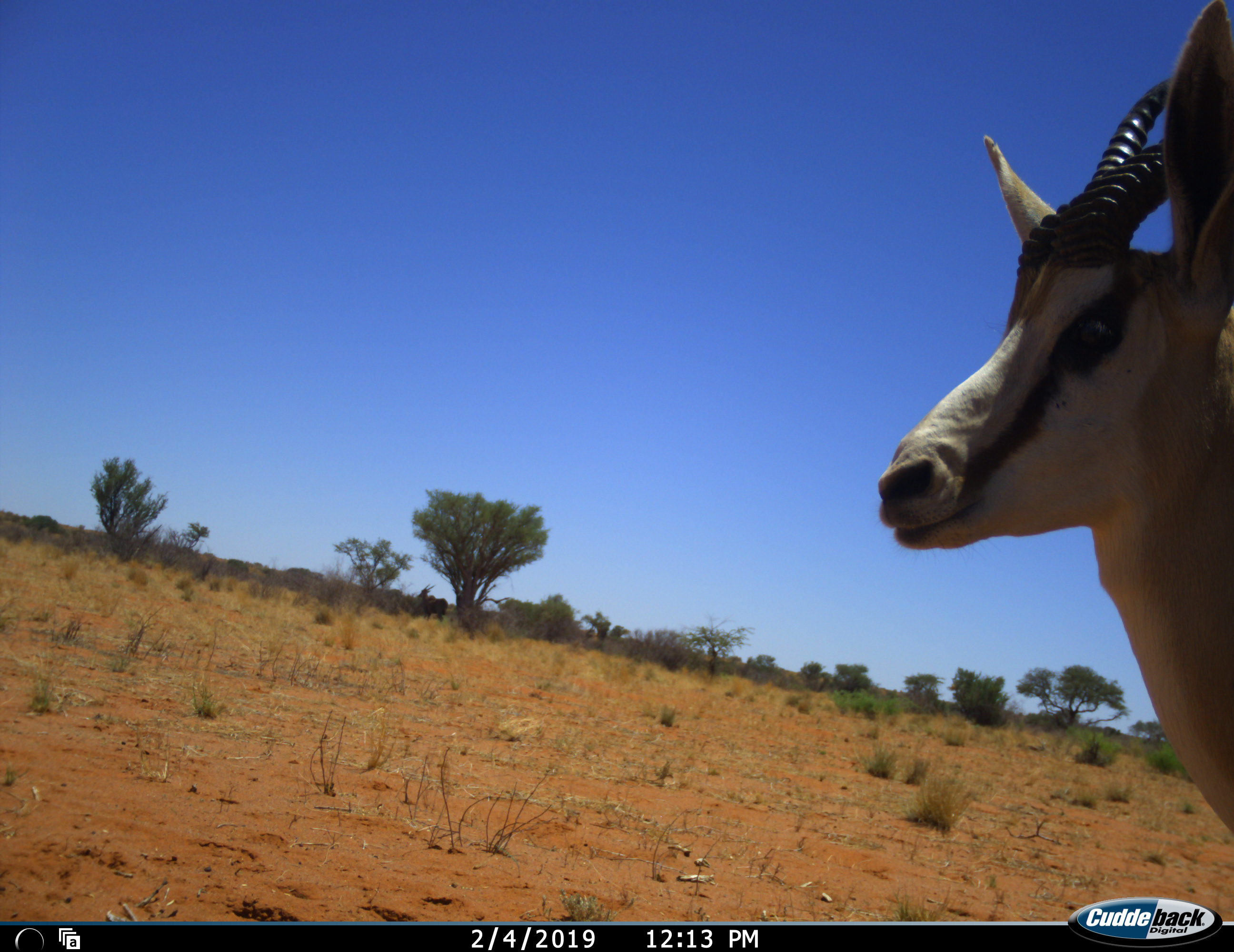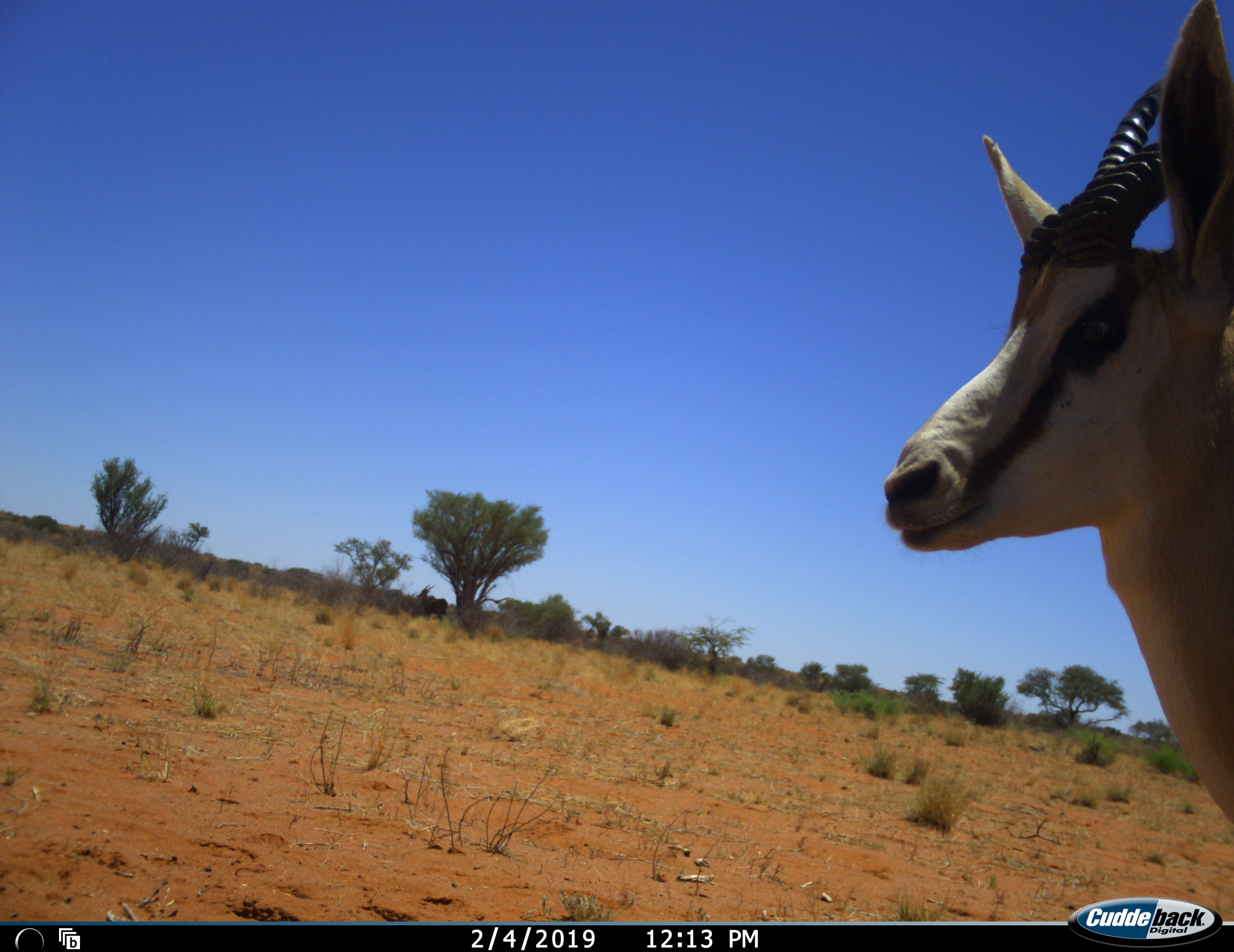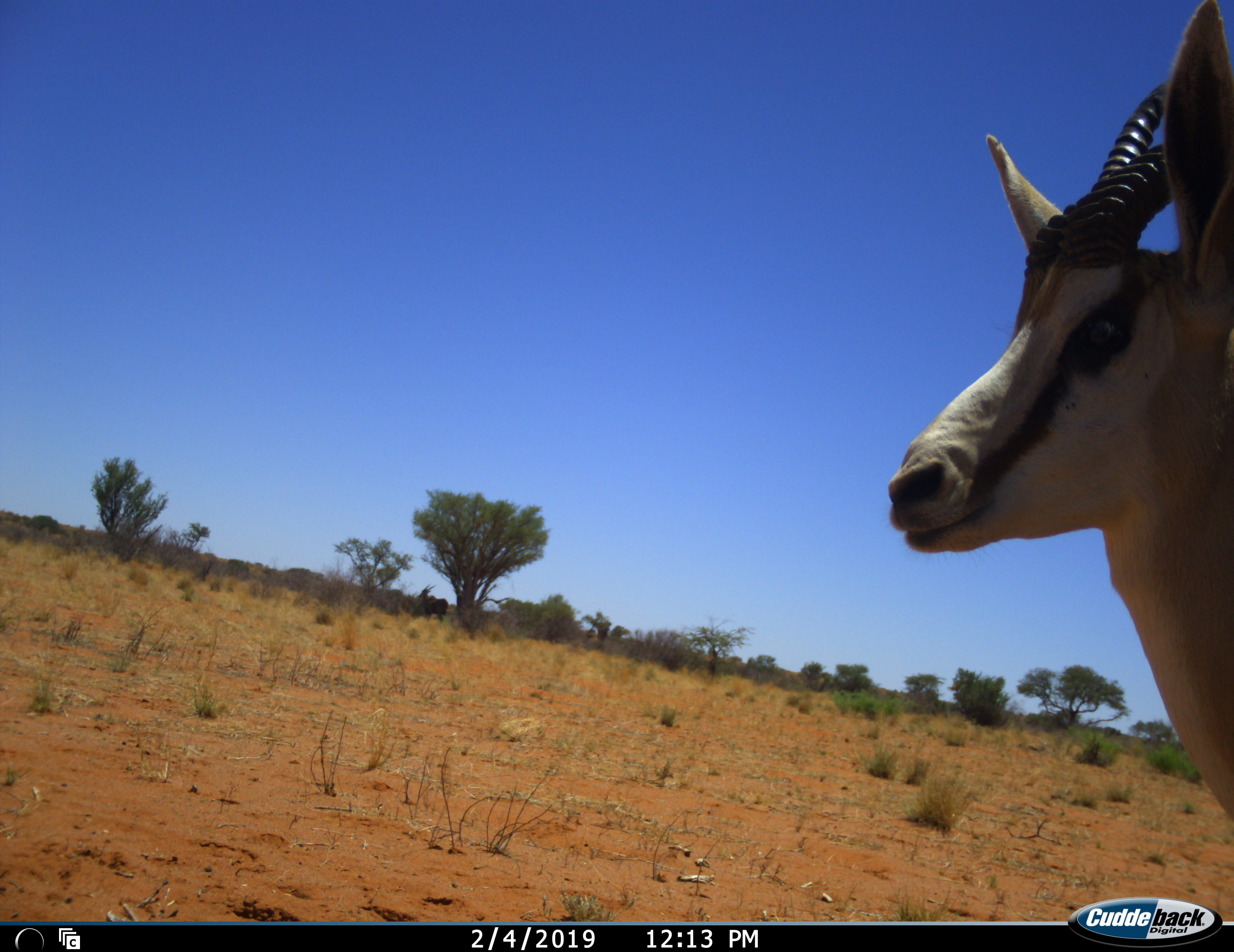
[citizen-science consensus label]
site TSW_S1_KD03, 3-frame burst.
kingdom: Animalia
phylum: Chordata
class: Mammalia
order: Artiodactyla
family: Bovidae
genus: Antidorcas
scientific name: Antidorcas marsupialis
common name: springbok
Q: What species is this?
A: Springbok (Antidorcas marsupialis).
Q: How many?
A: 1.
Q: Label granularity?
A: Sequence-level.